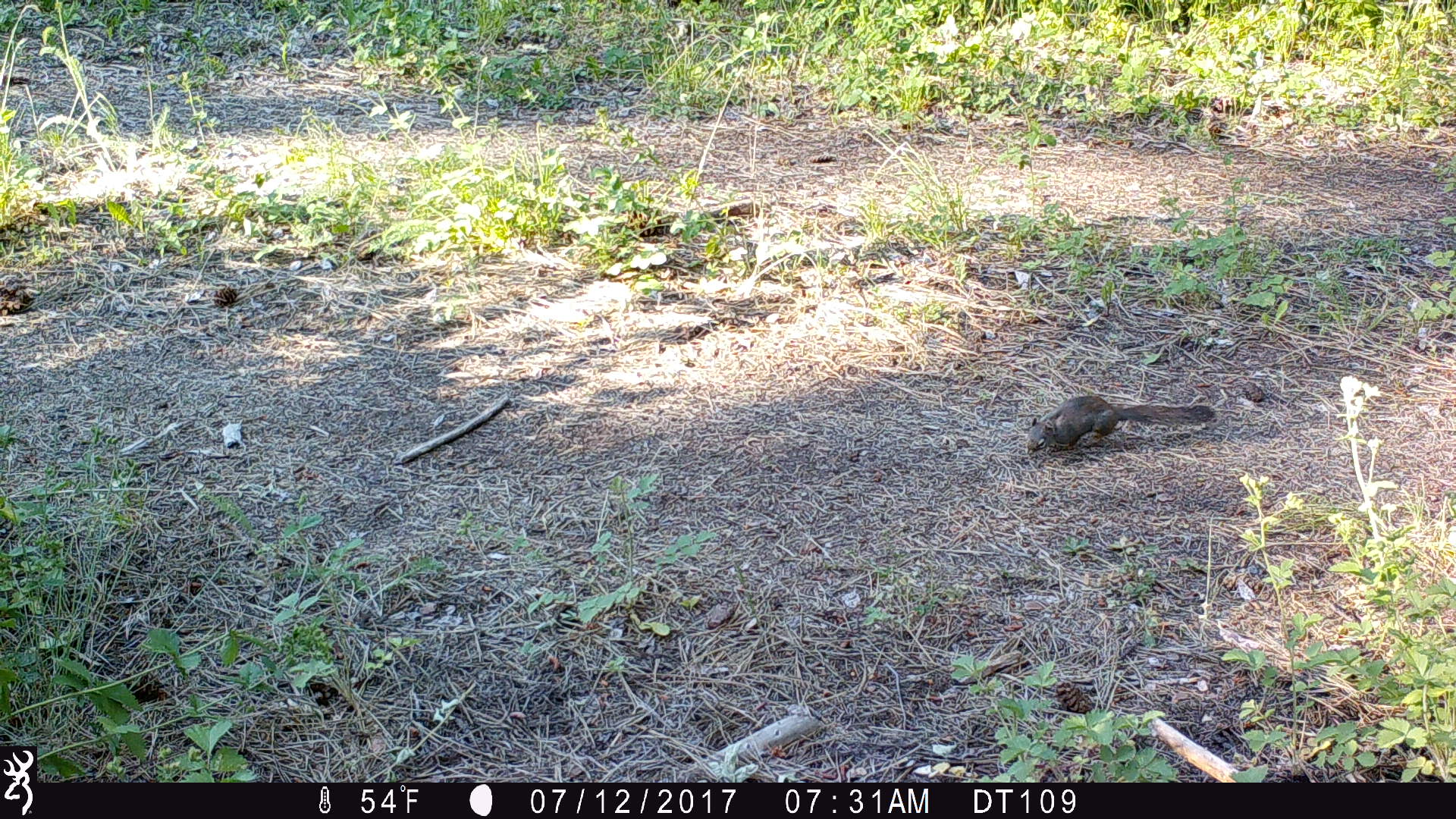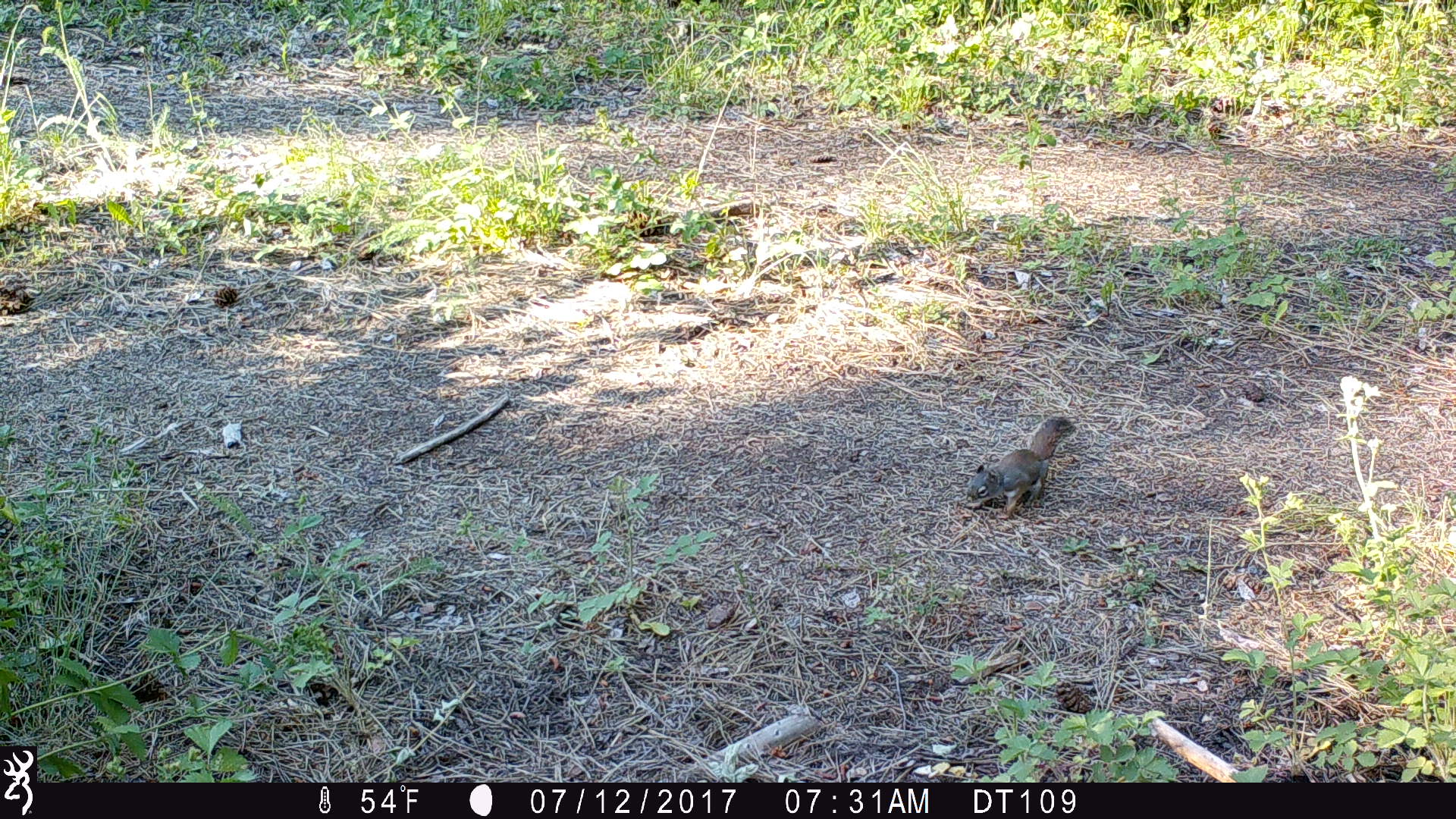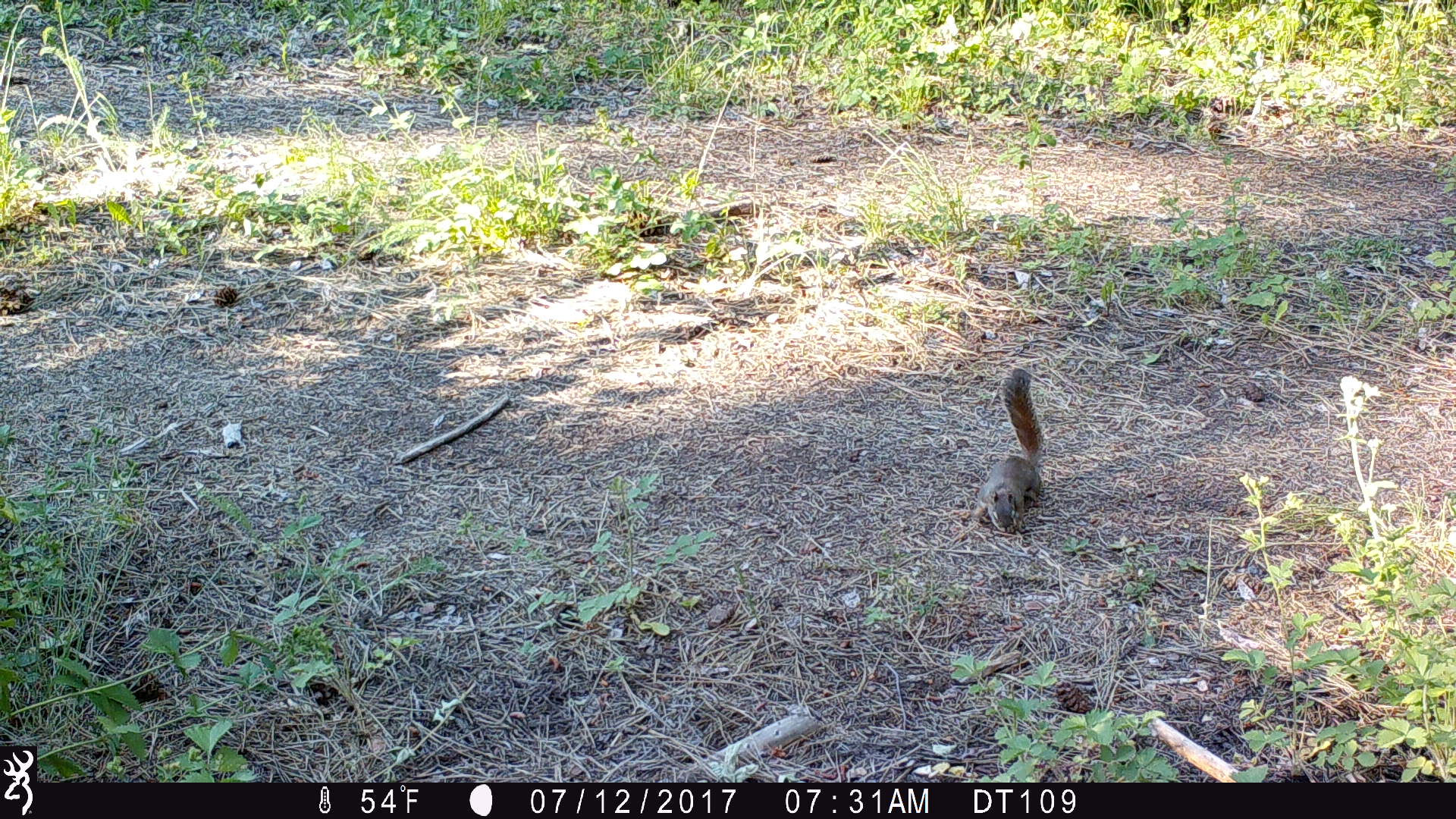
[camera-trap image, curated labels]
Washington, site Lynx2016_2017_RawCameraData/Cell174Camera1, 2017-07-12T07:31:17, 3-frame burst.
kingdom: Animalia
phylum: Chordata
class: Mammalia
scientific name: Mammalia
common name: small mammal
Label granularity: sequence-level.